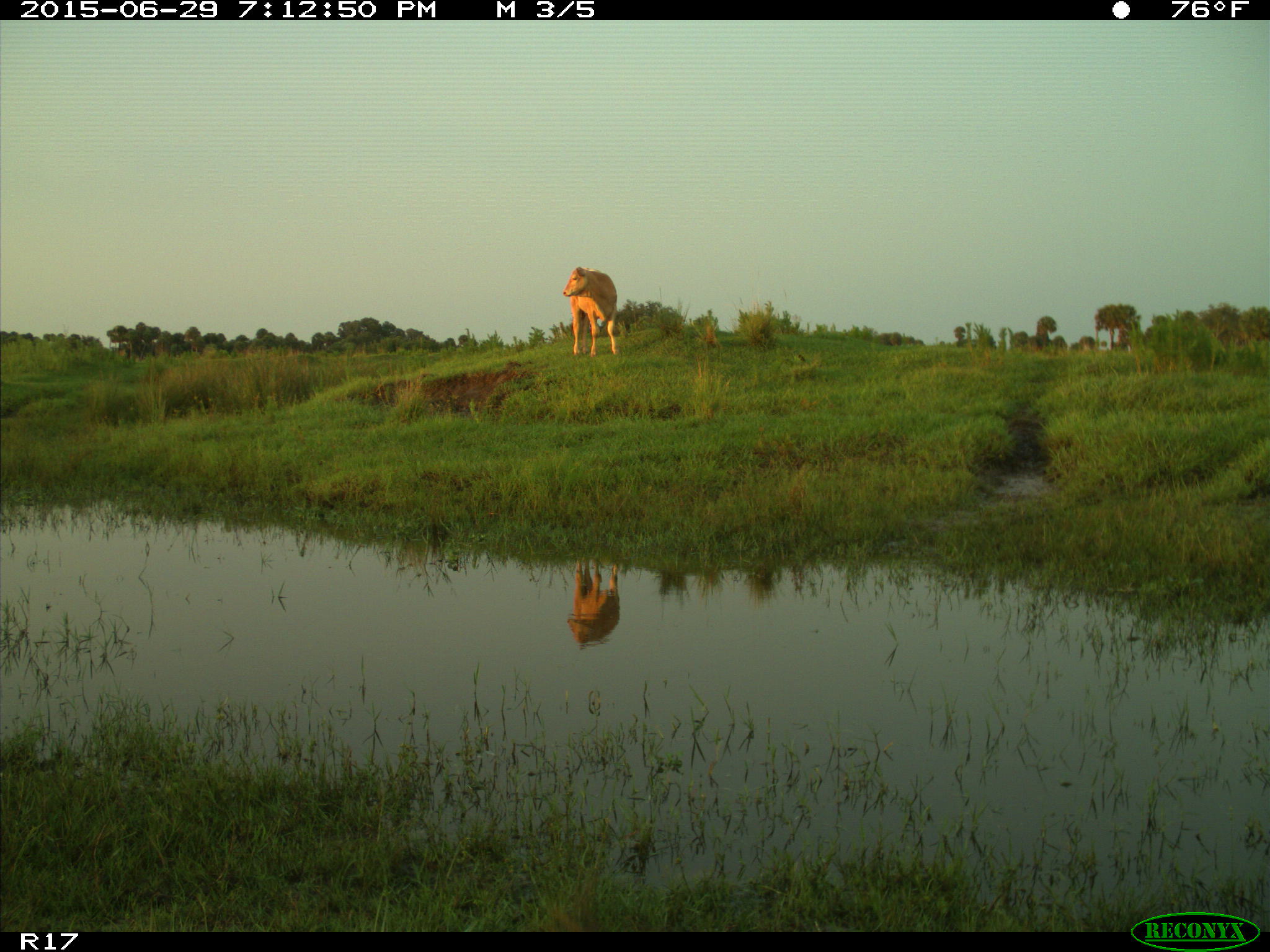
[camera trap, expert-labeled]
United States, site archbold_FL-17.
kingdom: Animalia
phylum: Chordata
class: Mammalia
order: Artiodactyla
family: Bovidae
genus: Bos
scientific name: Bos taurus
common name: domestic cow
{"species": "Bos taurus (domestic cow)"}